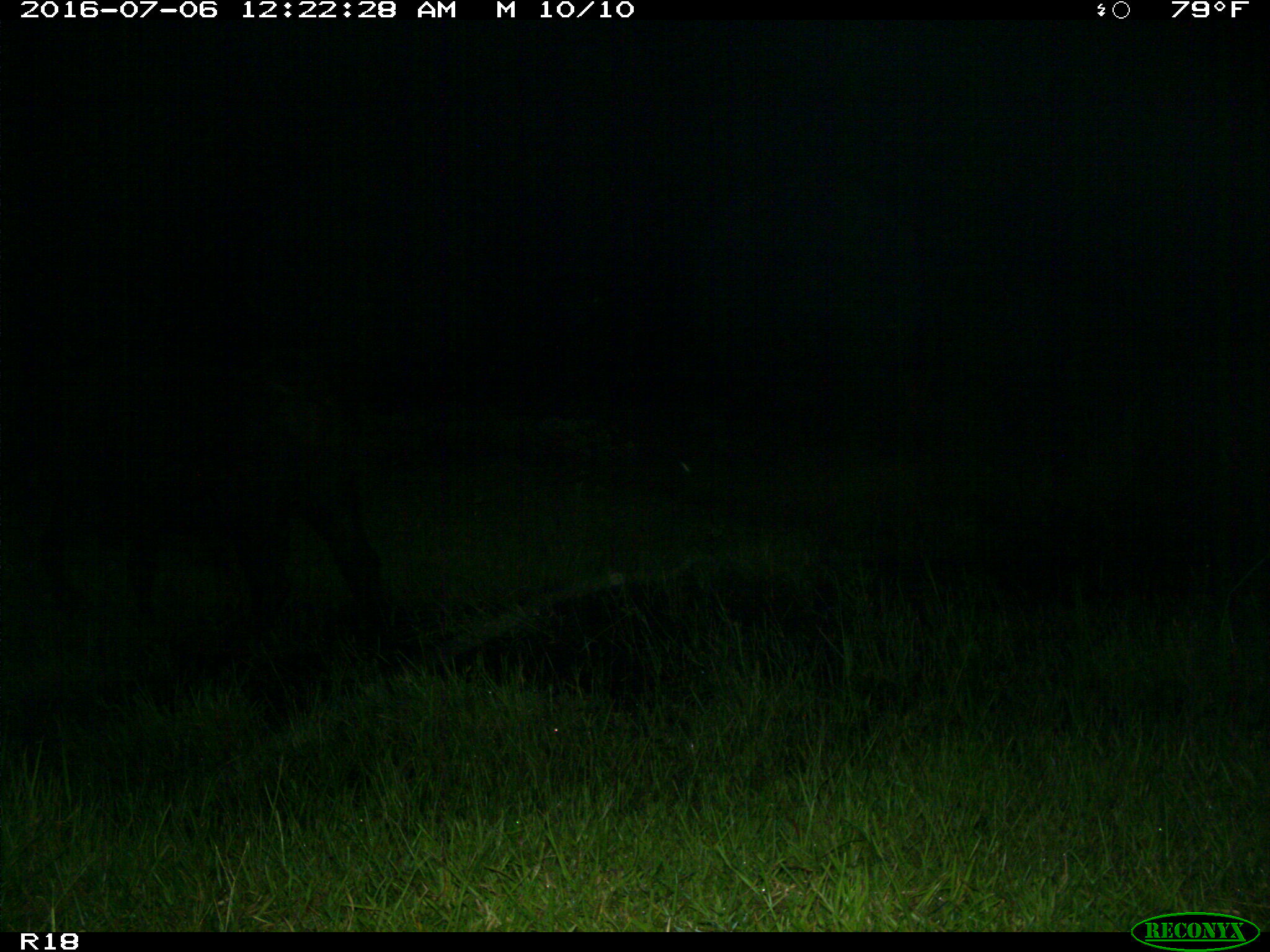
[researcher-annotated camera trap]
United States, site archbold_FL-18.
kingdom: Animalia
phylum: Chordata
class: Mammalia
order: Artiodactyla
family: Bovidae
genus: Bos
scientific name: Bos taurus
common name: domestic cow